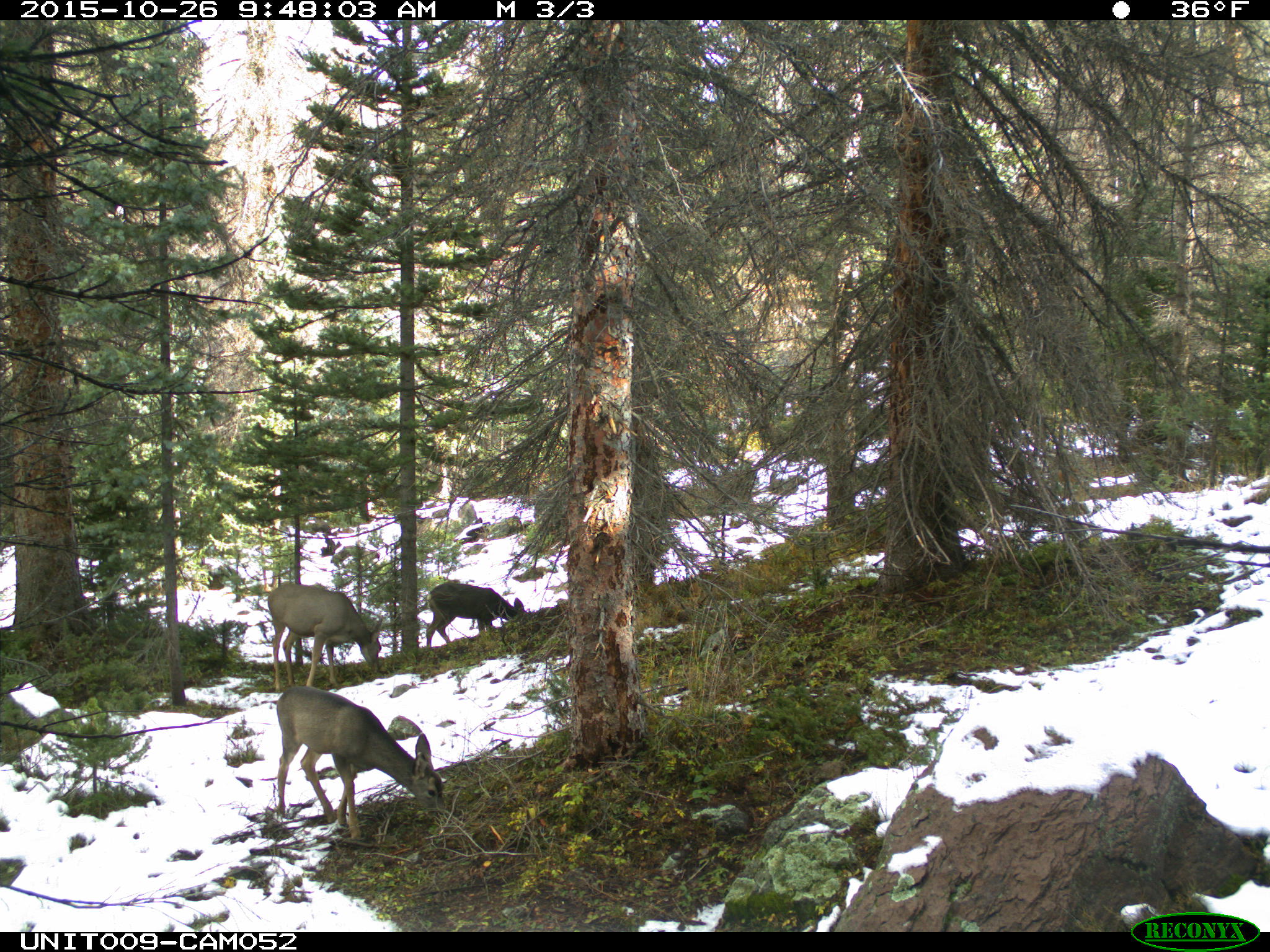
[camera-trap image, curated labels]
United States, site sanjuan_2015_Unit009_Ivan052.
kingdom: Animalia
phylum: Chordata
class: Mammalia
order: Artiodactyla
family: Cervidae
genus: Odocoileus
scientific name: Odocoileus hemionus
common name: mule deer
Odocoileus hemionus (mule deer).